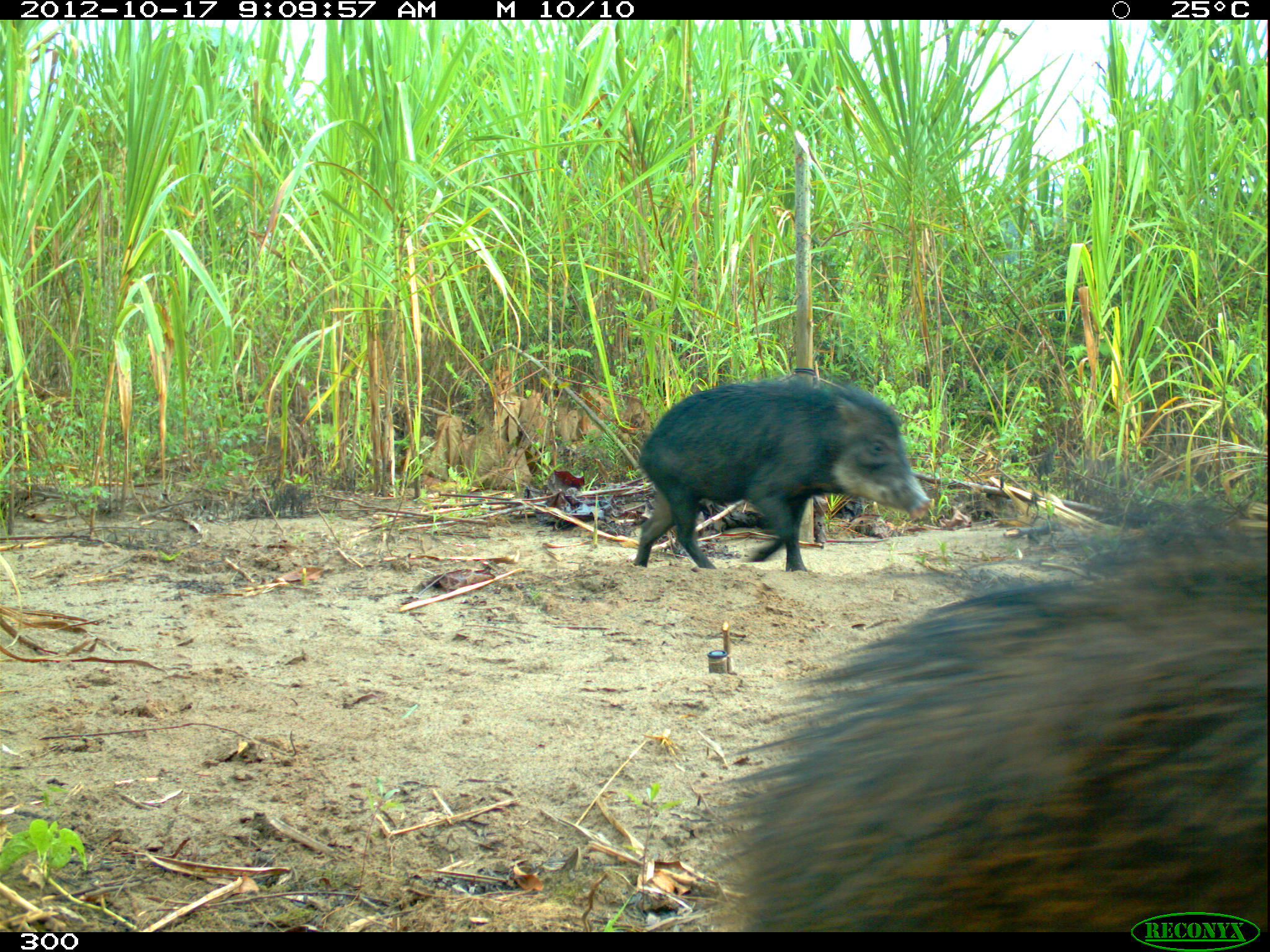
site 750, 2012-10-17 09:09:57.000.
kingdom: Animalia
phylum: Chordata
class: Mammalia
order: Artiodactyla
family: Tayassuidae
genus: Tayassu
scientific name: Tayassu pecari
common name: white-lipped peccary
Tayassu pecari (white-lipped peccary).